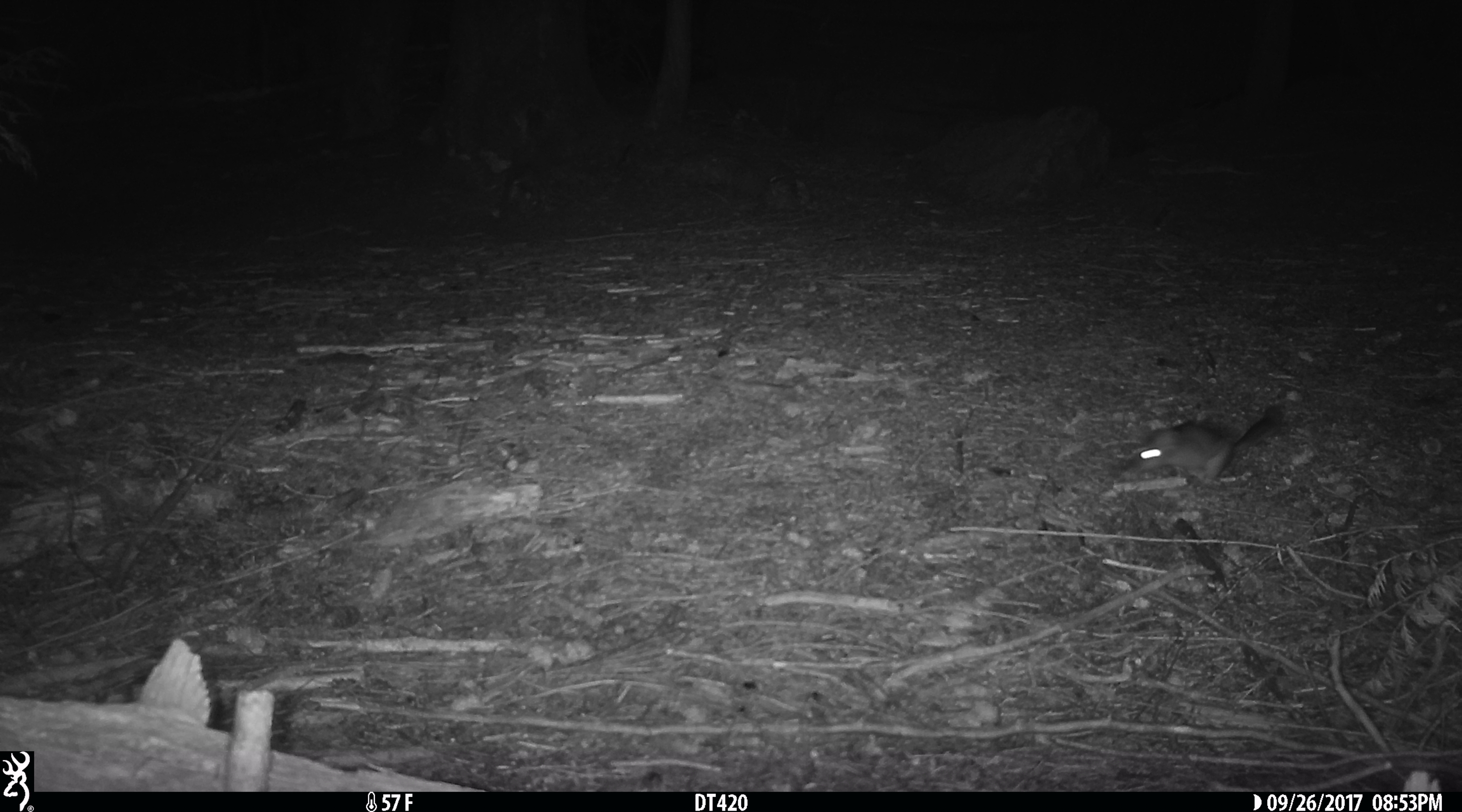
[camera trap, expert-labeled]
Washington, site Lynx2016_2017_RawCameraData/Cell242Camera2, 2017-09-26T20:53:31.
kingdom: Animalia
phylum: Chordata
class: Mammalia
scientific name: Mammalia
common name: small mammal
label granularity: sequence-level